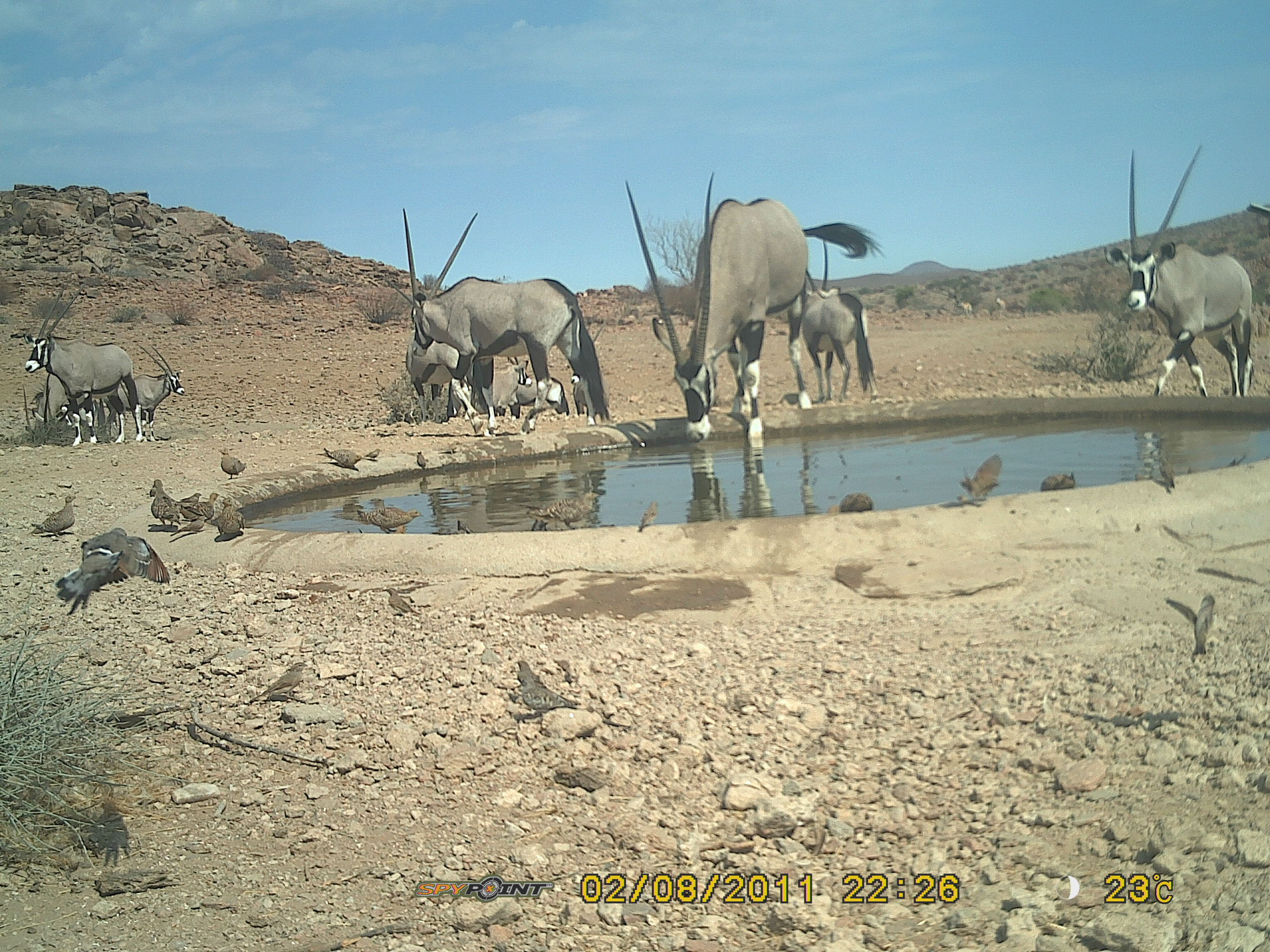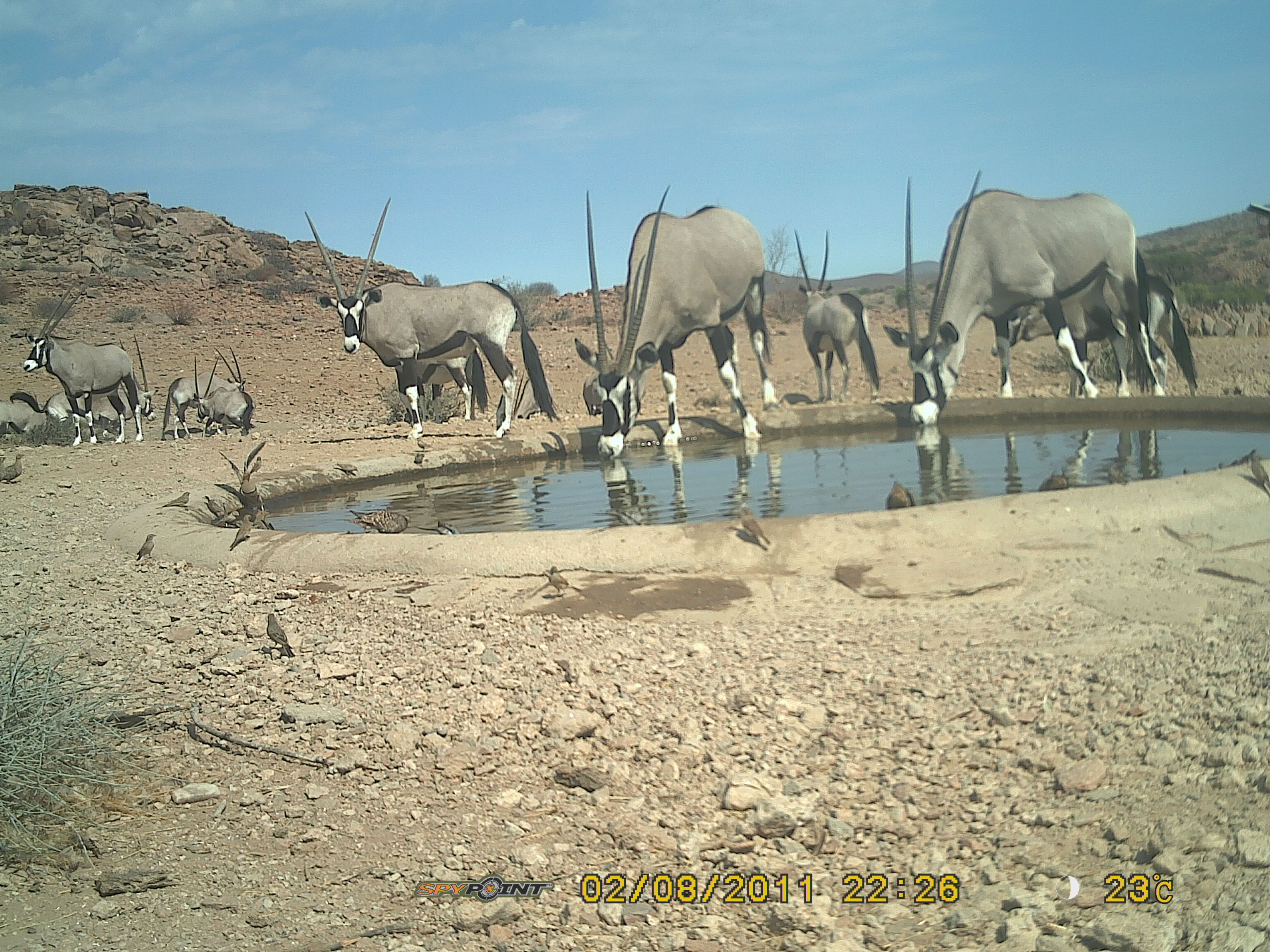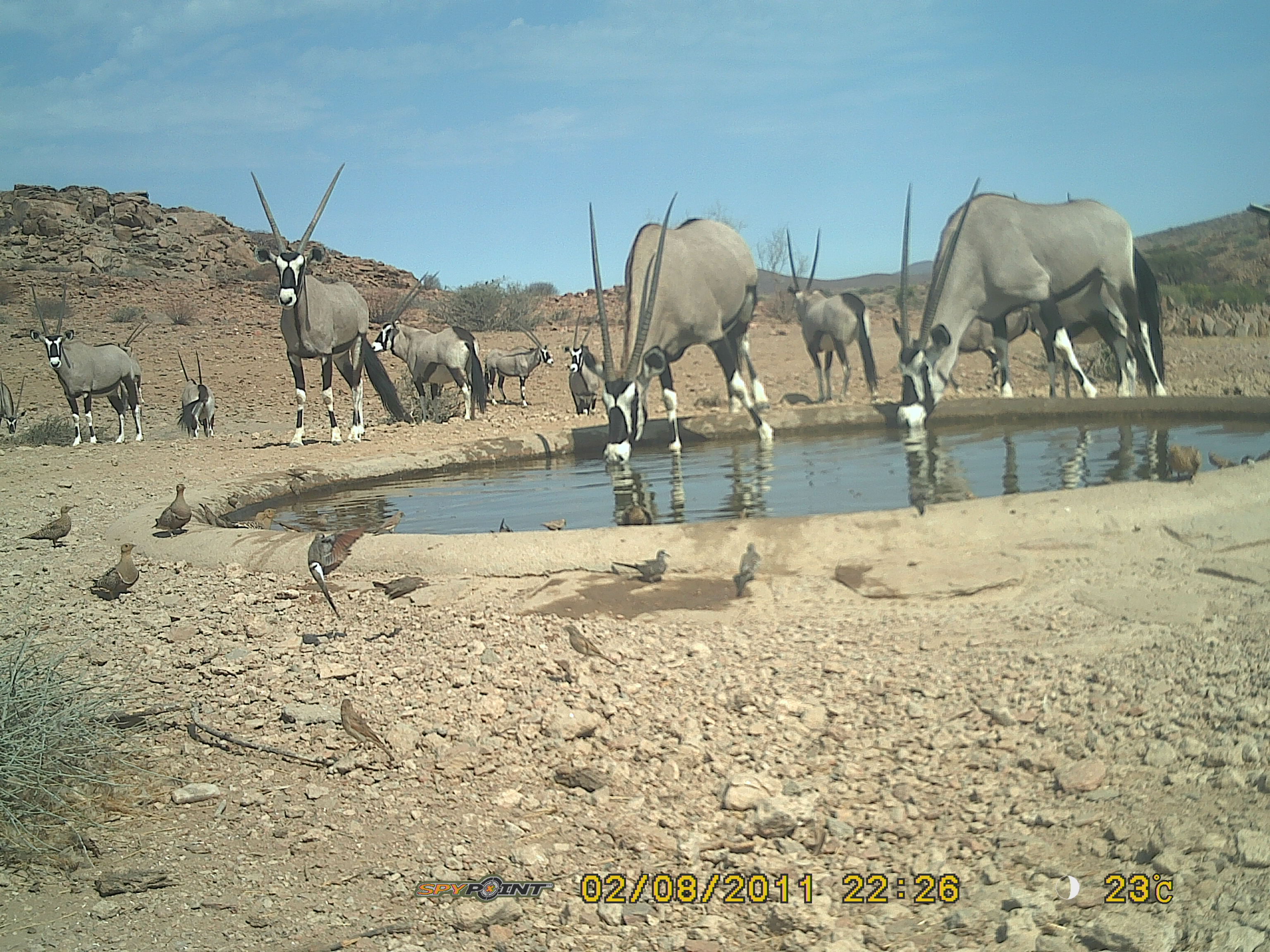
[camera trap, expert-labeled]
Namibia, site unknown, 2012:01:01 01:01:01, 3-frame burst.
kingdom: Animalia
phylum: Chordata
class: Mammalia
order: Artiodactyla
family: Bovidae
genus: Oryx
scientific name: Oryx gazella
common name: gemsbok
Oryx gazella (gemsbok).